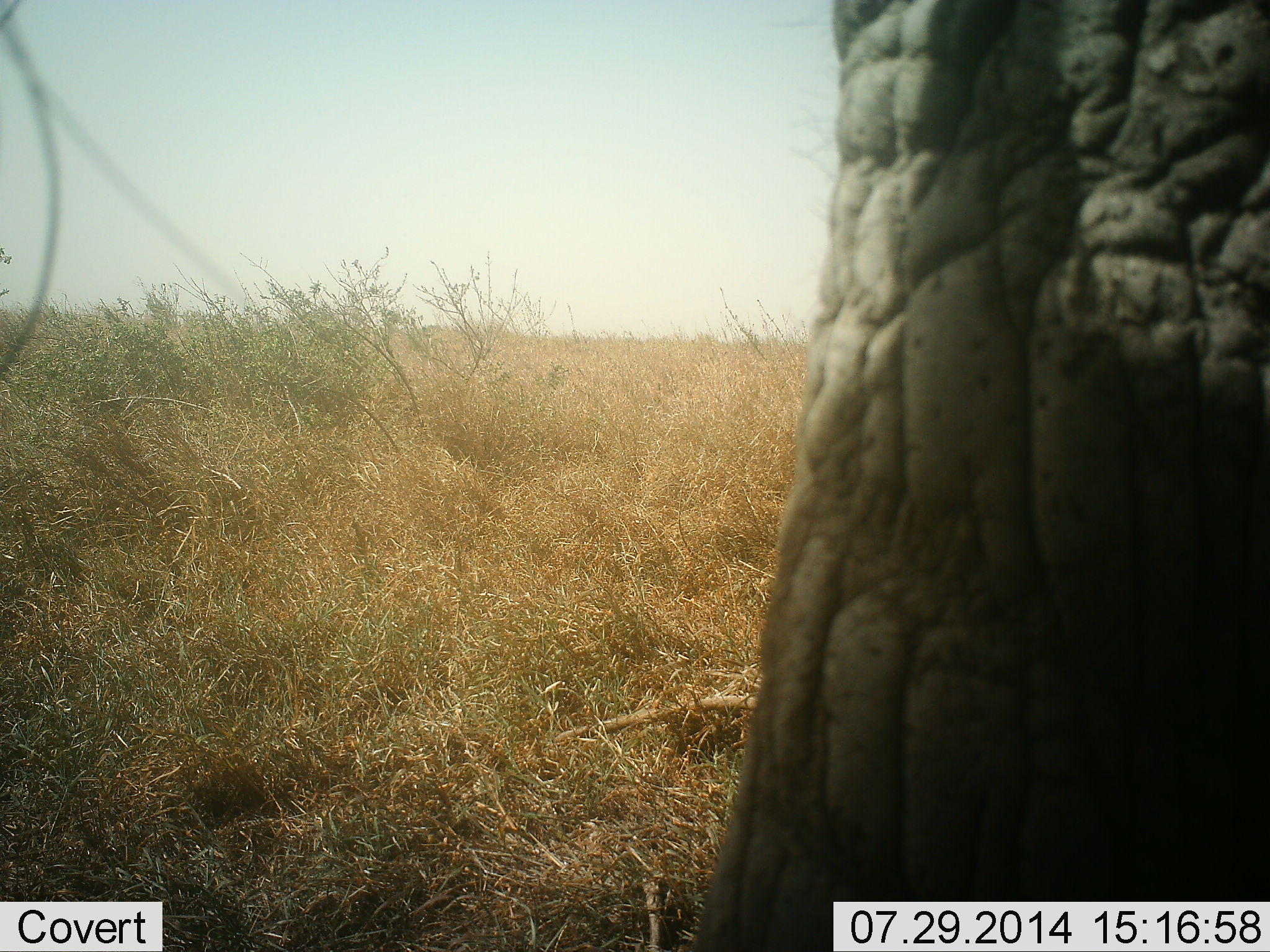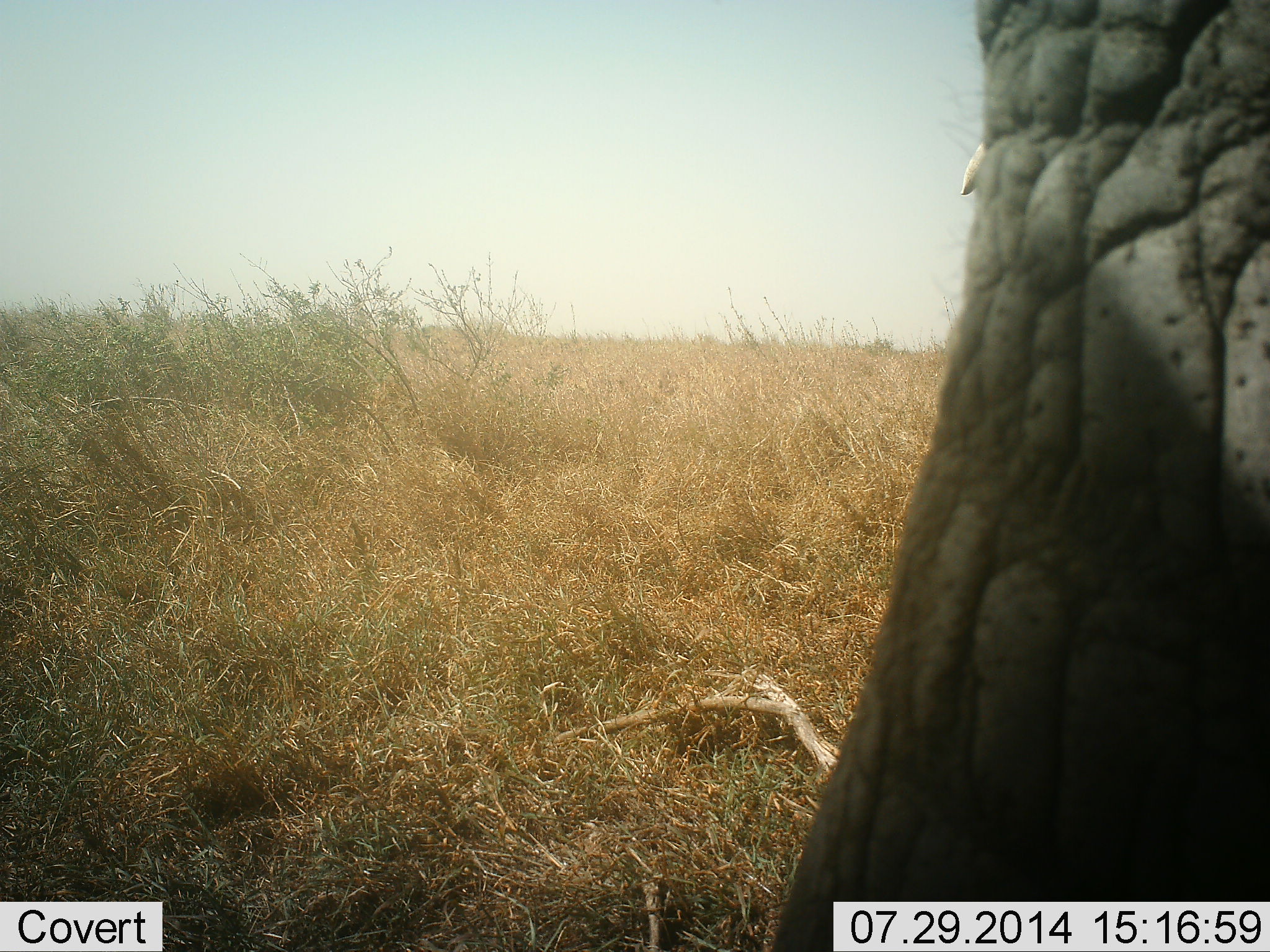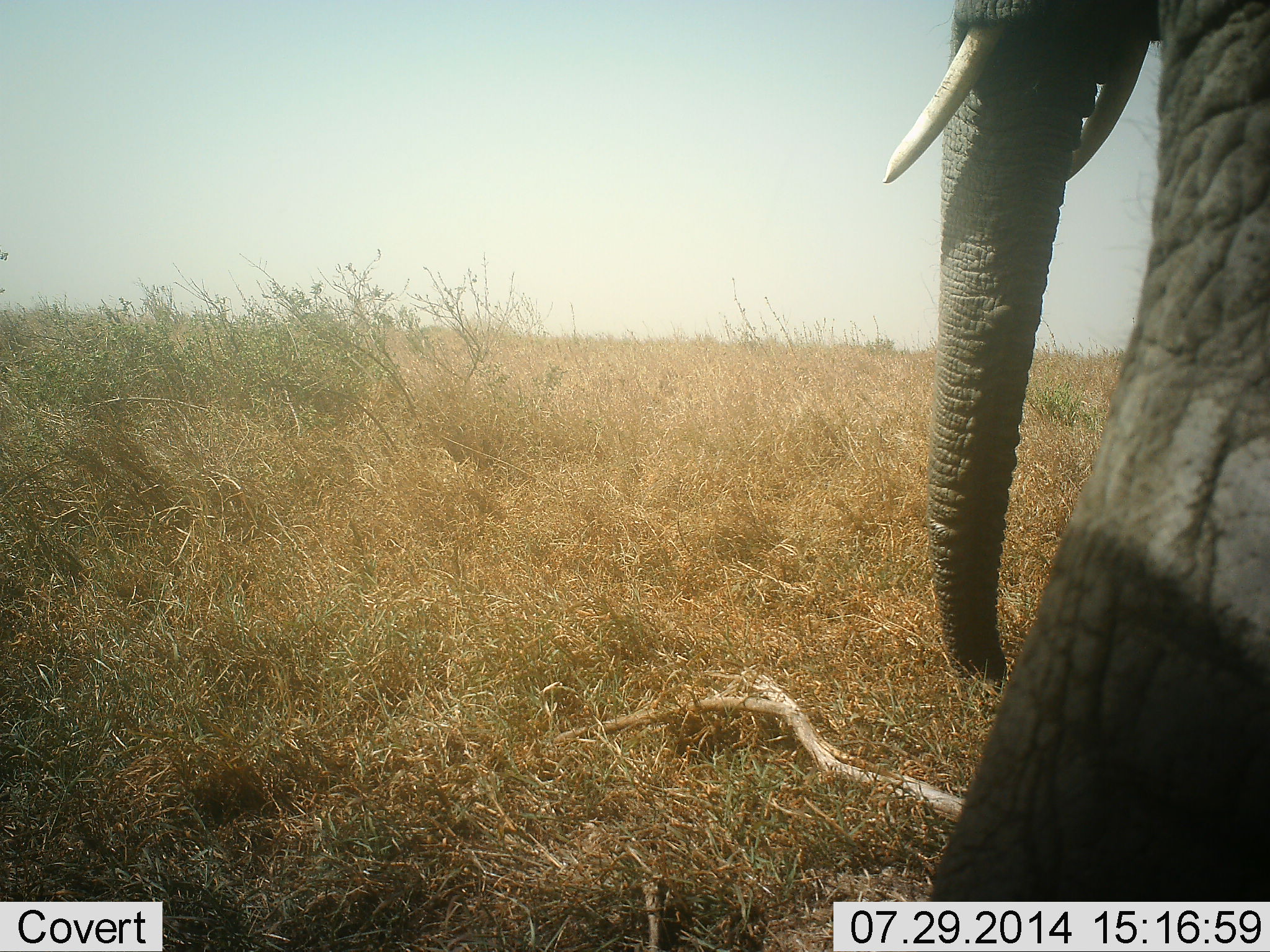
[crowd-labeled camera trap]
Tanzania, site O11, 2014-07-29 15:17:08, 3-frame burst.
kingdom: Animalia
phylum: Chordata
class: Mammalia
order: Proboscidea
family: Elephantidae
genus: Loxodonta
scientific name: Loxodonta africana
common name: african bush elephant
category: elephant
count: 1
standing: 50%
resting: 0%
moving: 50%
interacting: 0%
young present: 0%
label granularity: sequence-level